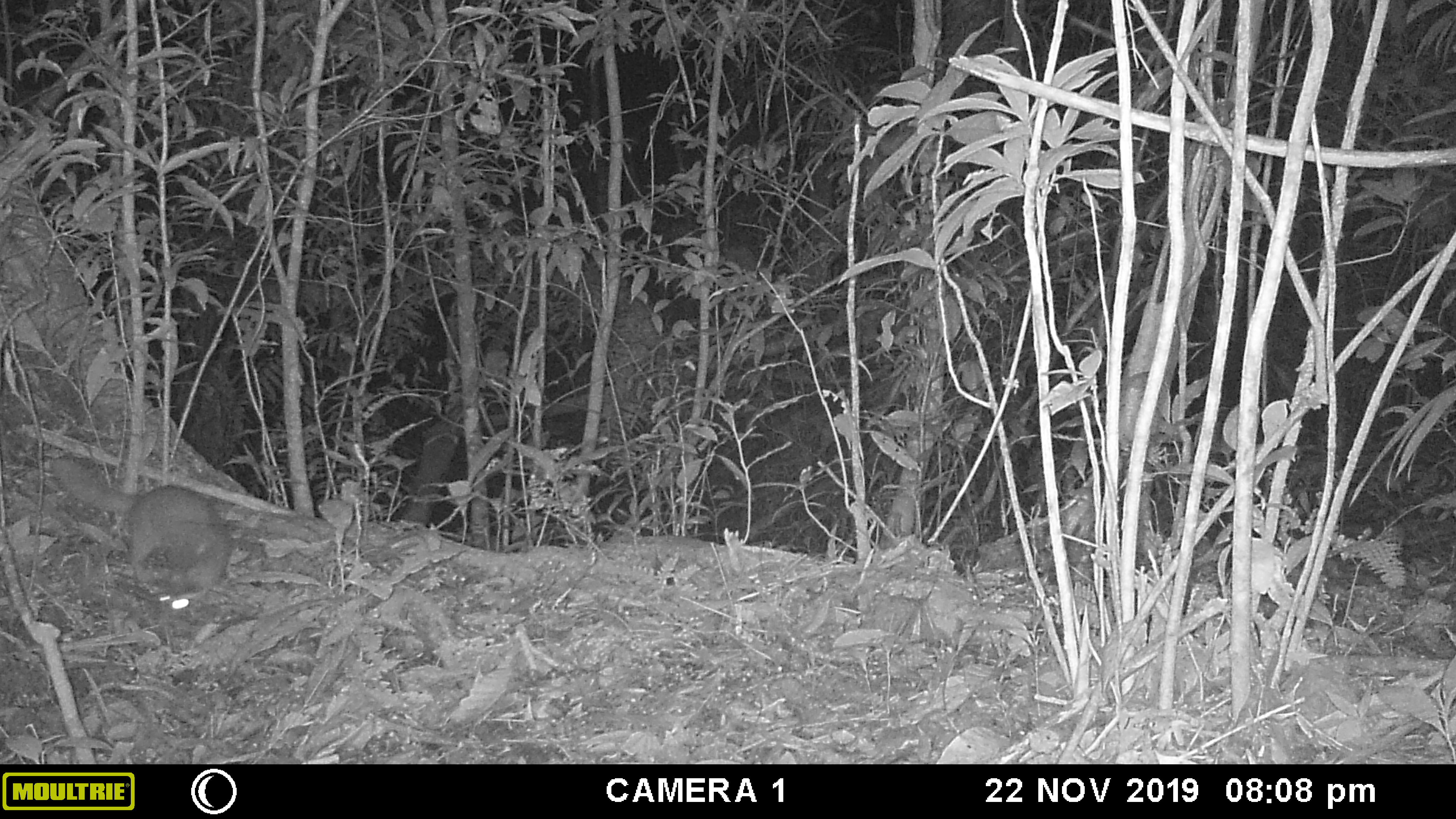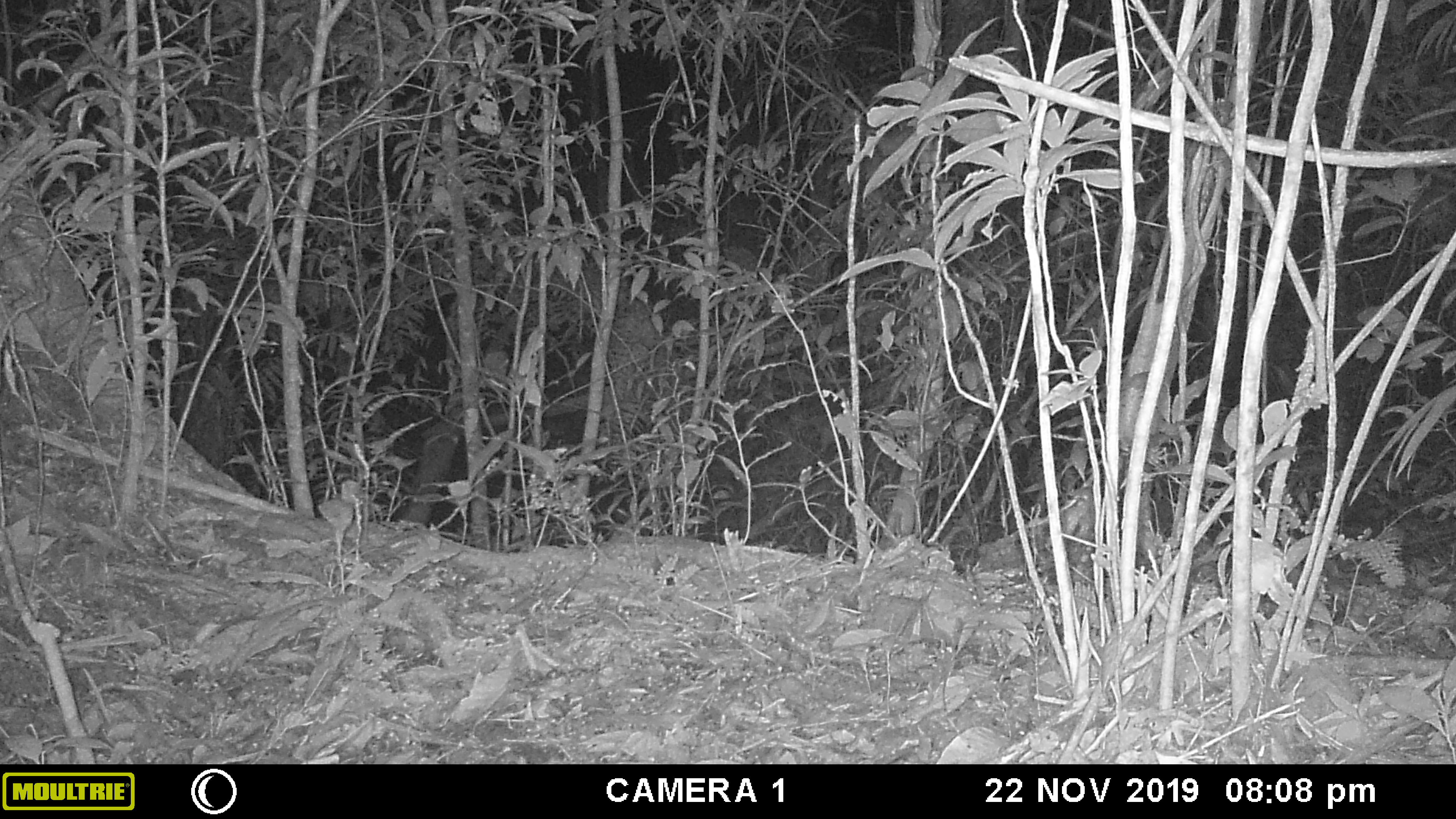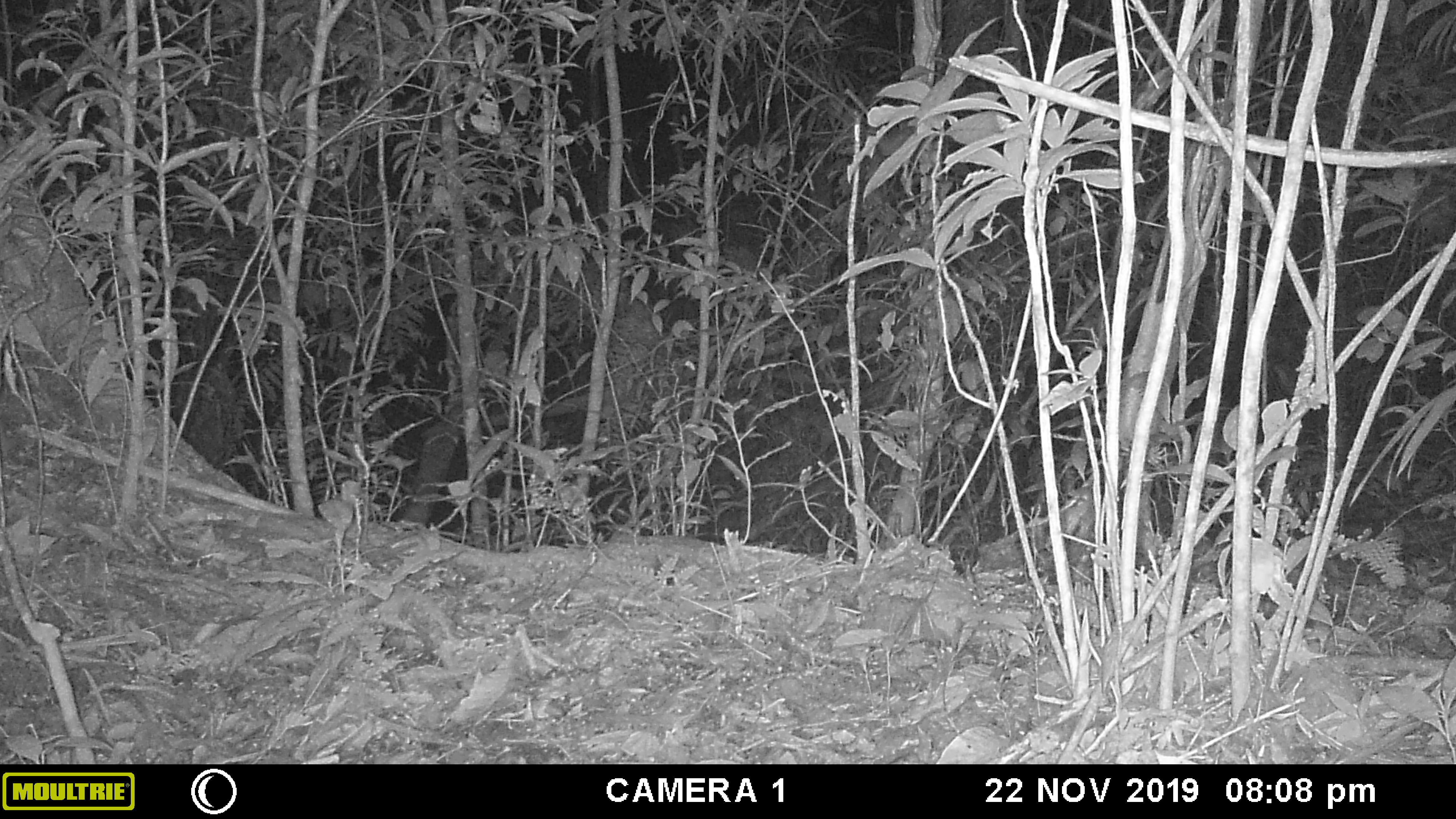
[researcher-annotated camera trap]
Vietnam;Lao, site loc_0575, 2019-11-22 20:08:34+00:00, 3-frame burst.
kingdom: Animalia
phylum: Chordata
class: Mammalia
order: Carnivora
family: Mustelidae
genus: Melogale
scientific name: Melogale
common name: ferret badger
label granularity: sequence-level